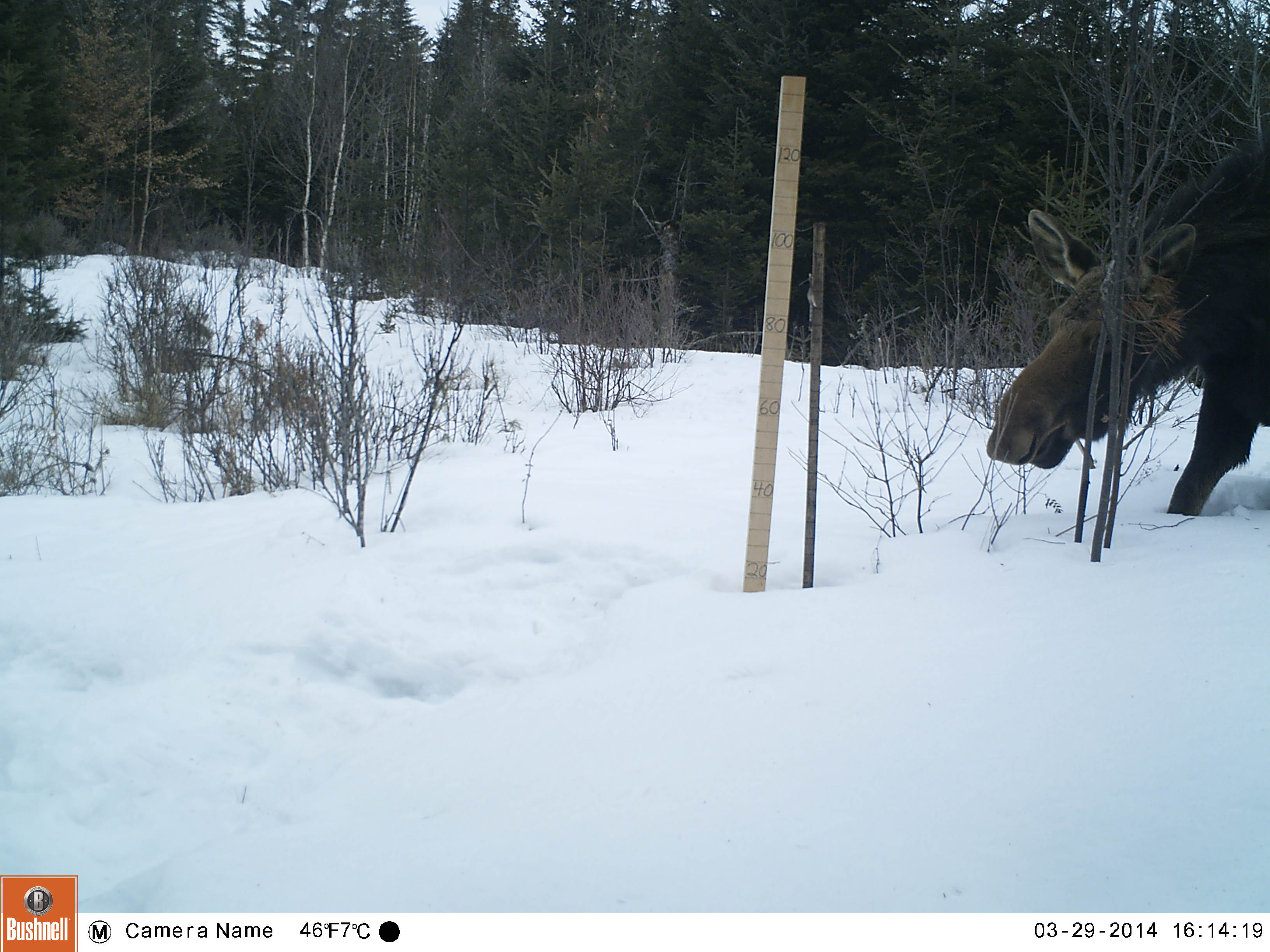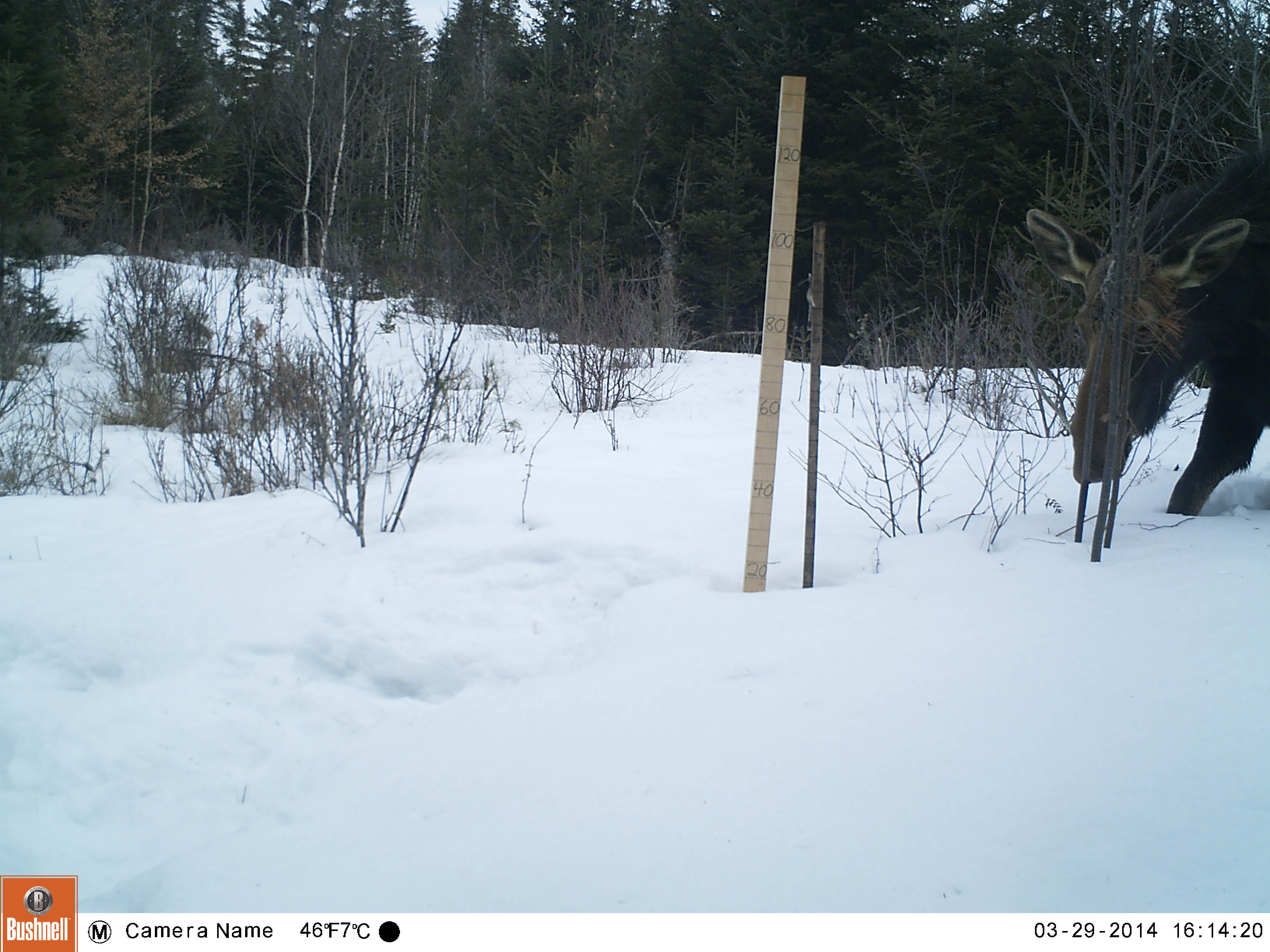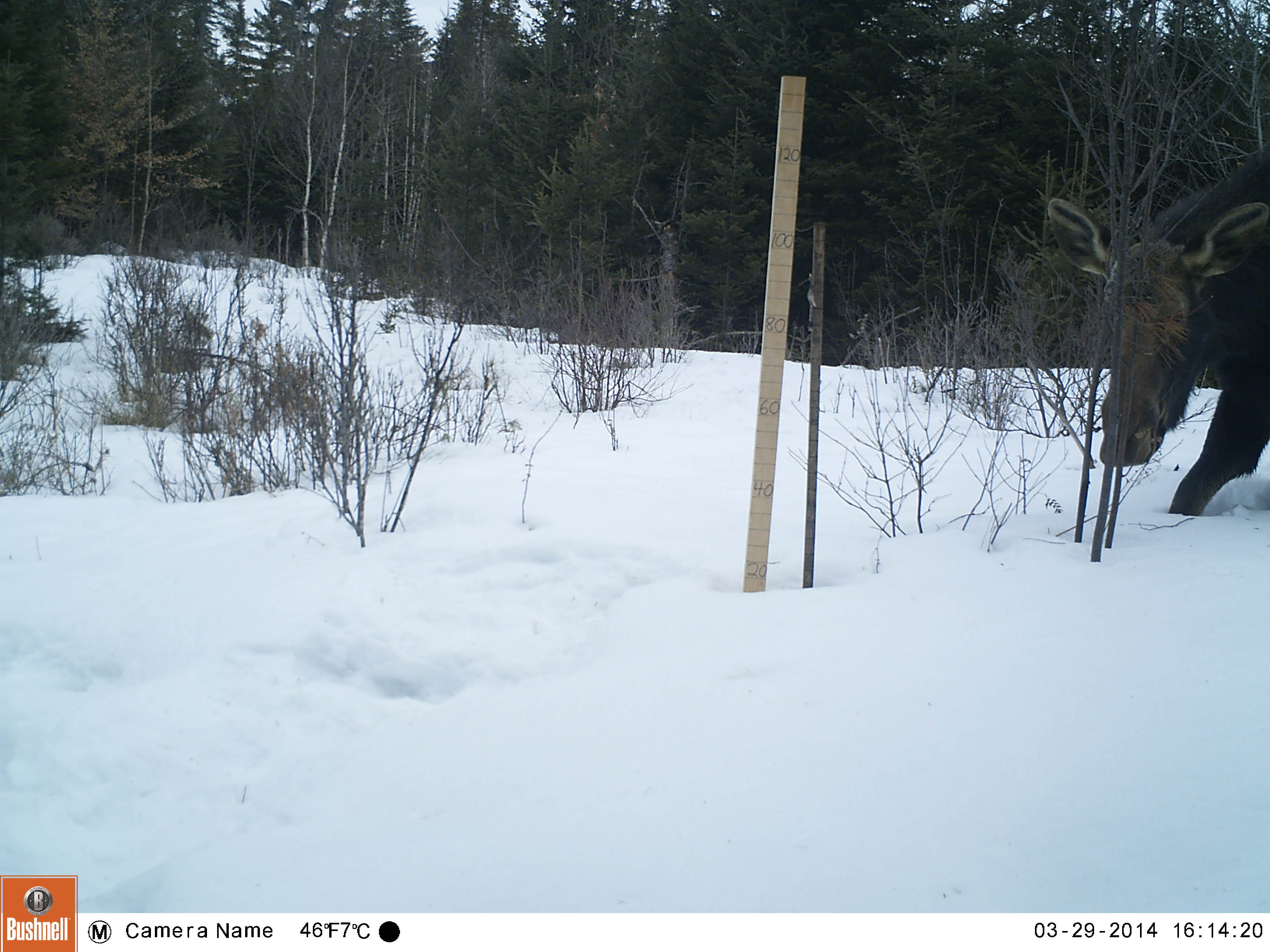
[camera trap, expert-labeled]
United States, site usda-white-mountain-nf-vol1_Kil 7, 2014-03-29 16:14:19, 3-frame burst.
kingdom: Animalia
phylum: Chordata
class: Mammalia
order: Artiodactyla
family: Cervidae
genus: Alces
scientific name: Alces alces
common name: moose